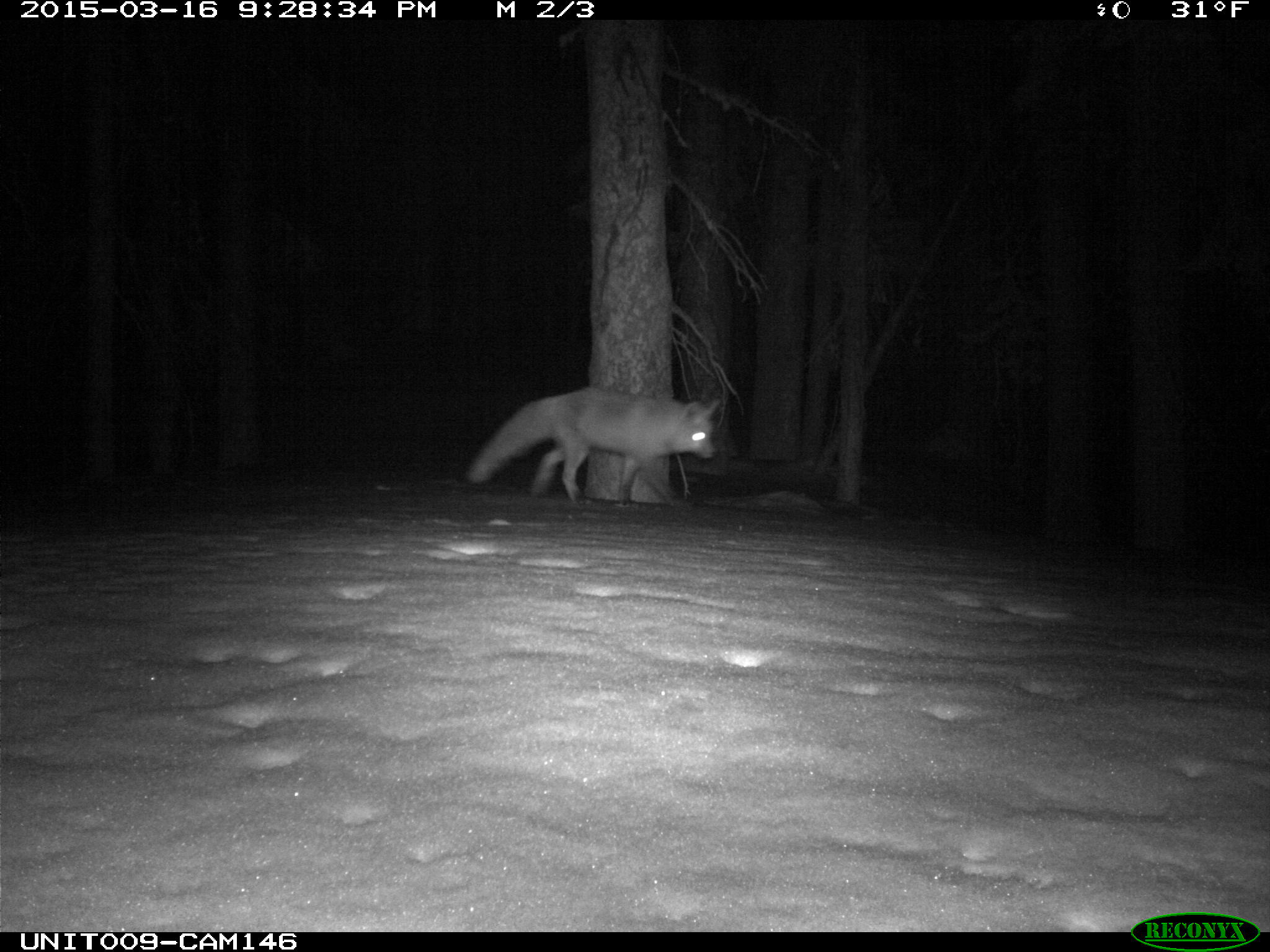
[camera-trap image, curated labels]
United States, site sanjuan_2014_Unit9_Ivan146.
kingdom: Animalia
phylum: Chordata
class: Mammalia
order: Carnivora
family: Canidae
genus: Vulpes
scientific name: Vulpes vulpes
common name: red fox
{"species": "Vulpes vulpes (red fox)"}